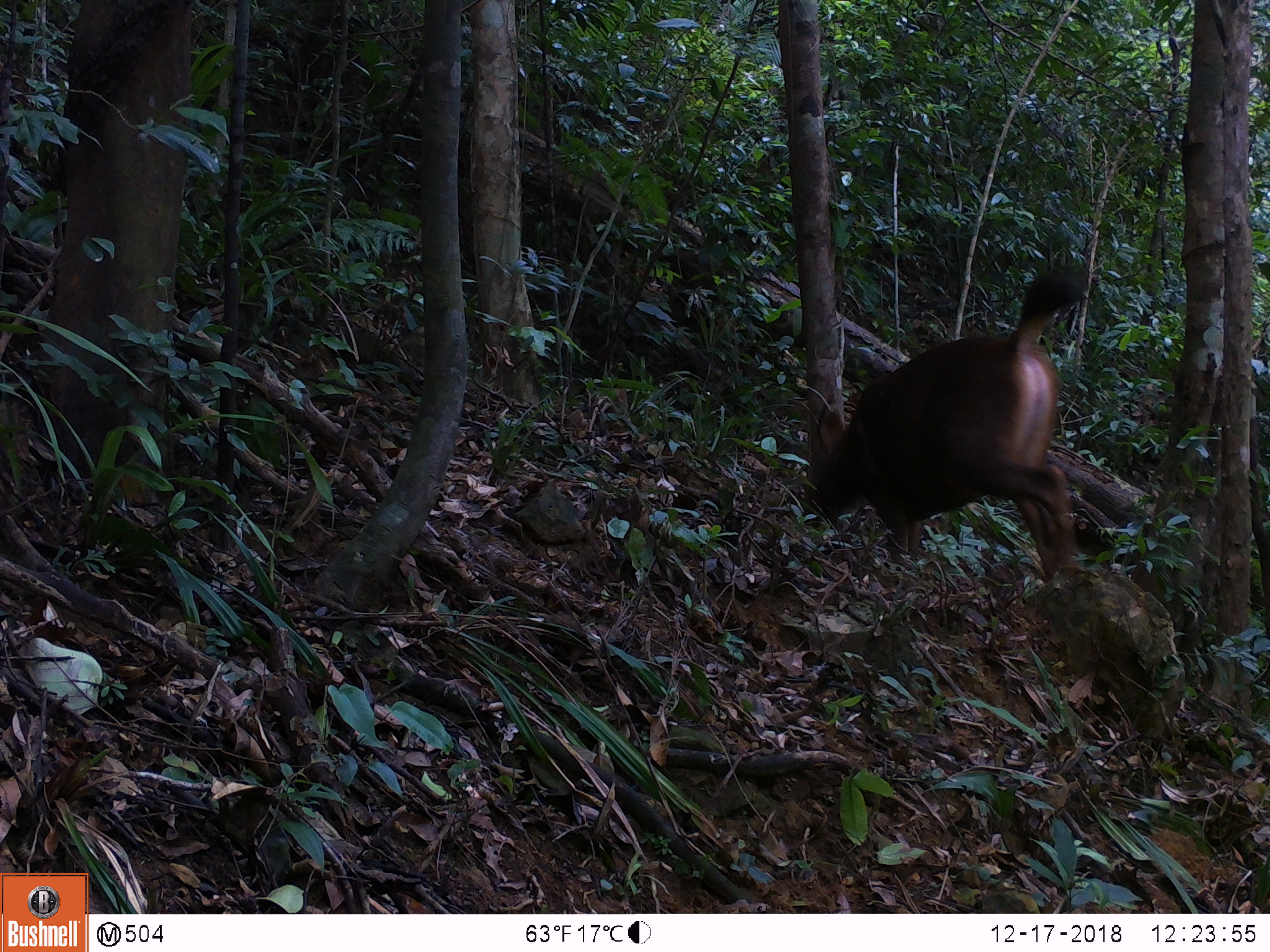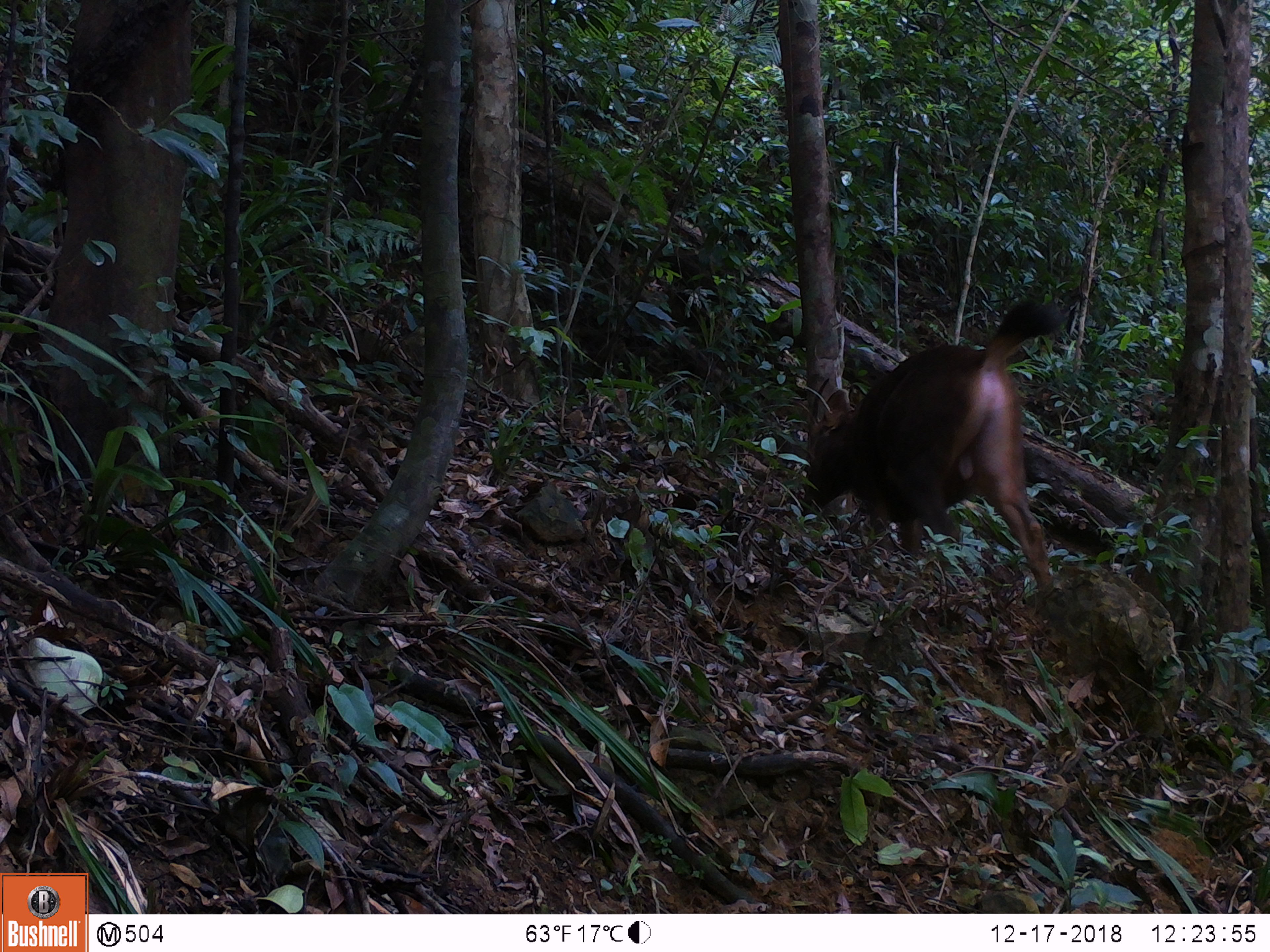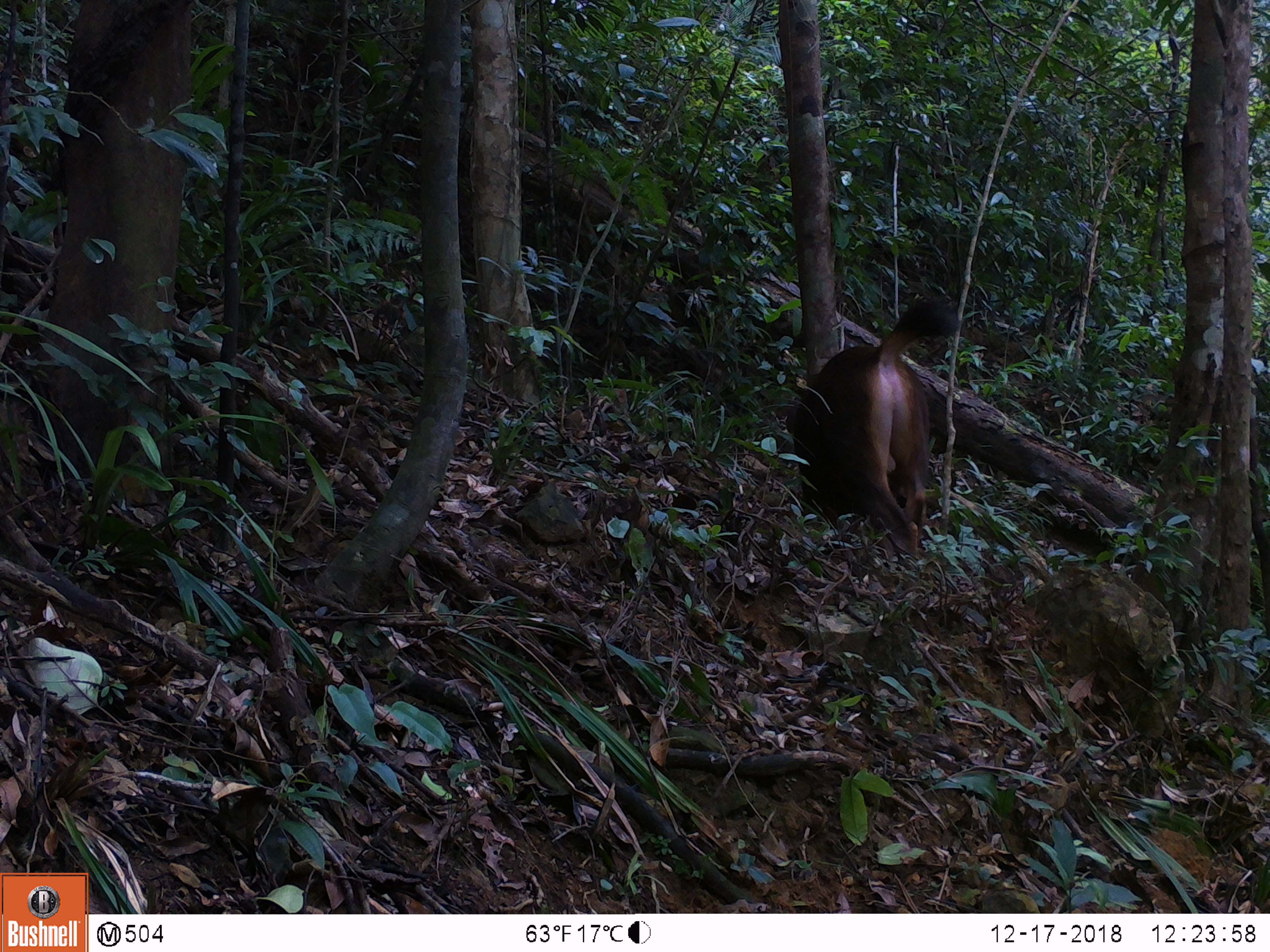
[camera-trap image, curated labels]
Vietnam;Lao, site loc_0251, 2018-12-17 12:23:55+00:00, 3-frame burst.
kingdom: Animalia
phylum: Chordata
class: Mammalia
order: Artiodactyla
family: Cervidae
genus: Rusa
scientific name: Rusa unicolor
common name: sambar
Sambar (Rusa unicolor). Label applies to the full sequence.